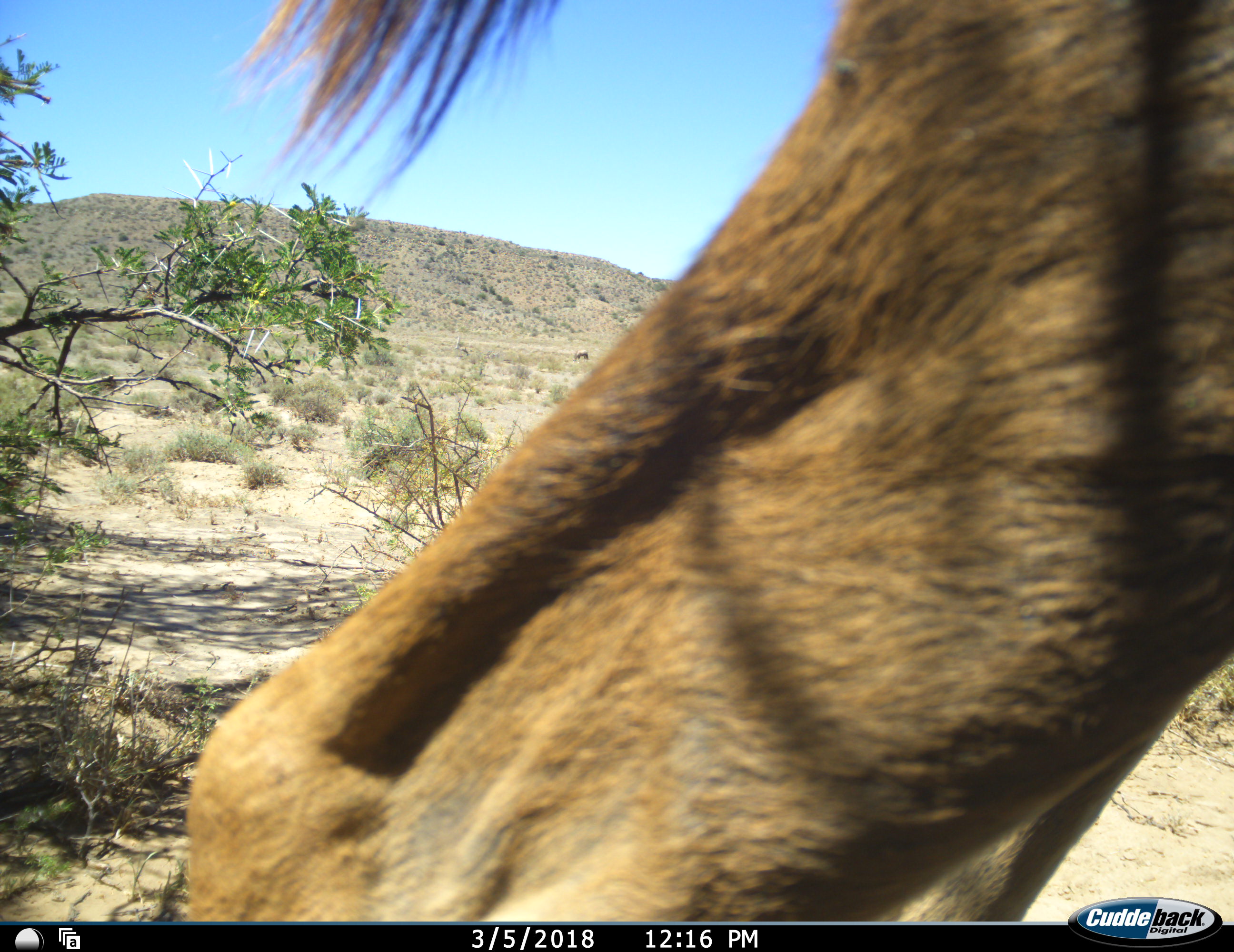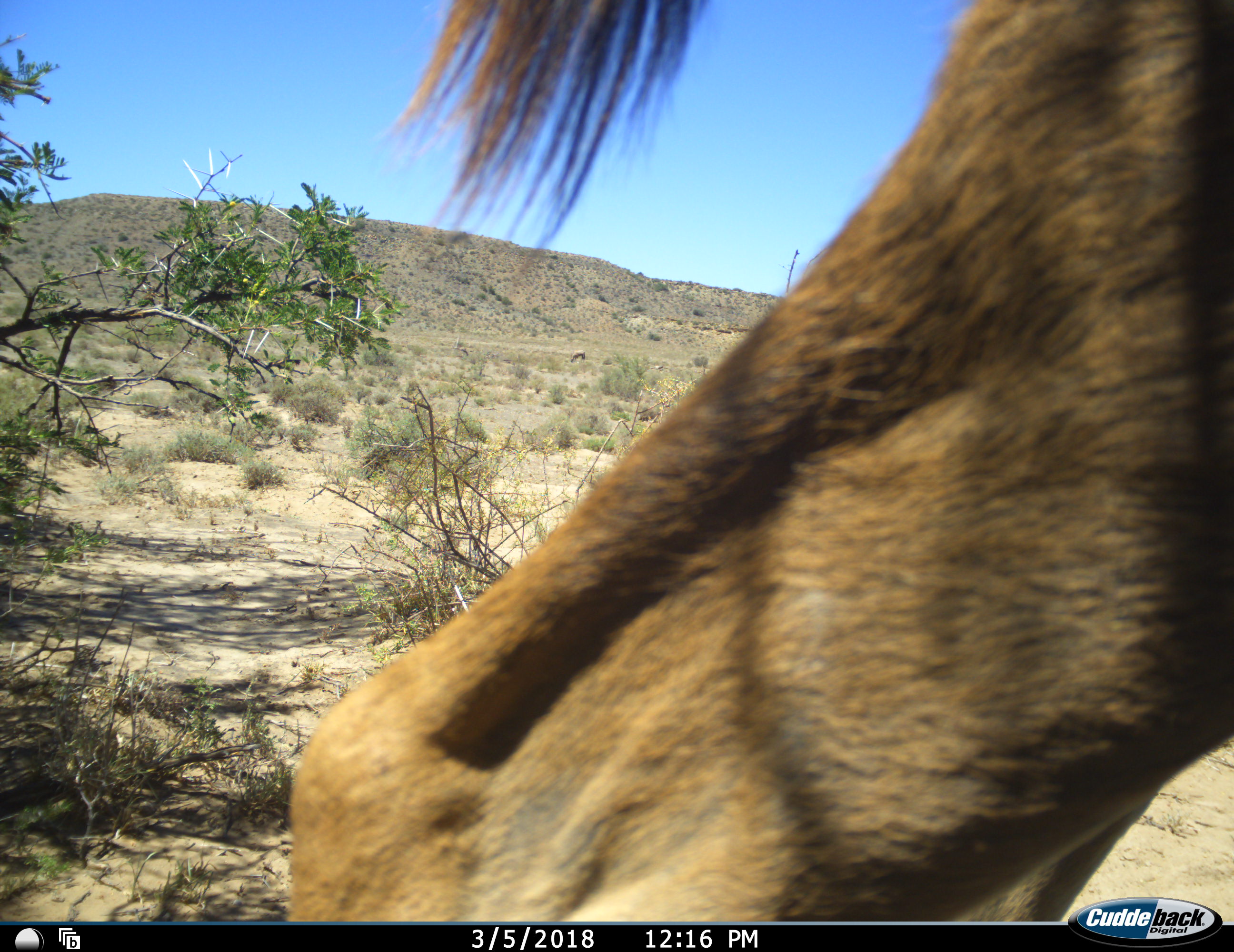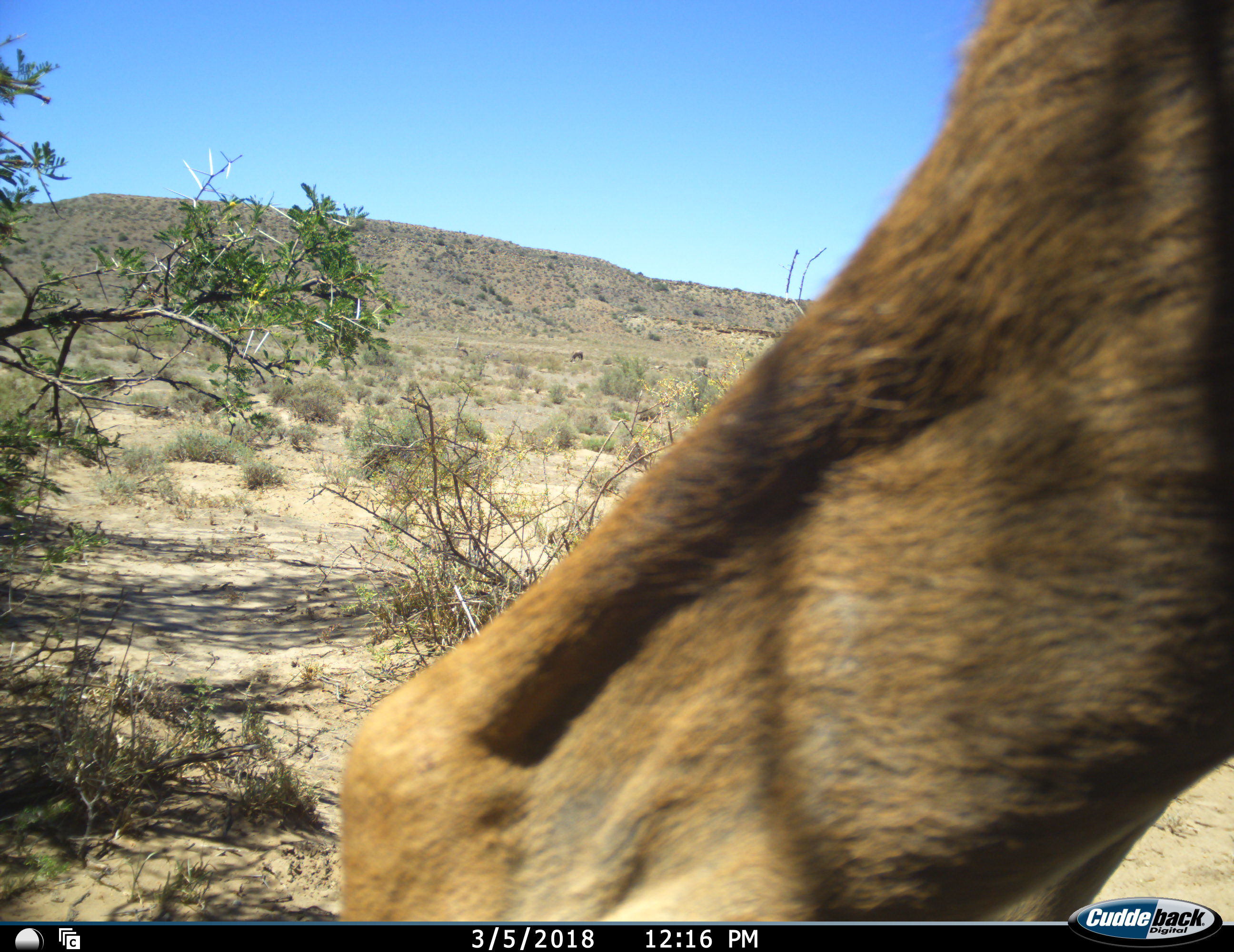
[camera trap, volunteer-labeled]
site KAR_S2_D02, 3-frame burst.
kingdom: Animalia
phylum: Chordata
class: Mammalia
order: Artiodactyla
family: Bovidae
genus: Tragelaphus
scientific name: Tragelaphus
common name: kudu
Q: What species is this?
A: Kudu (Tragelaphus).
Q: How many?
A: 1.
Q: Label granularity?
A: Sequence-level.